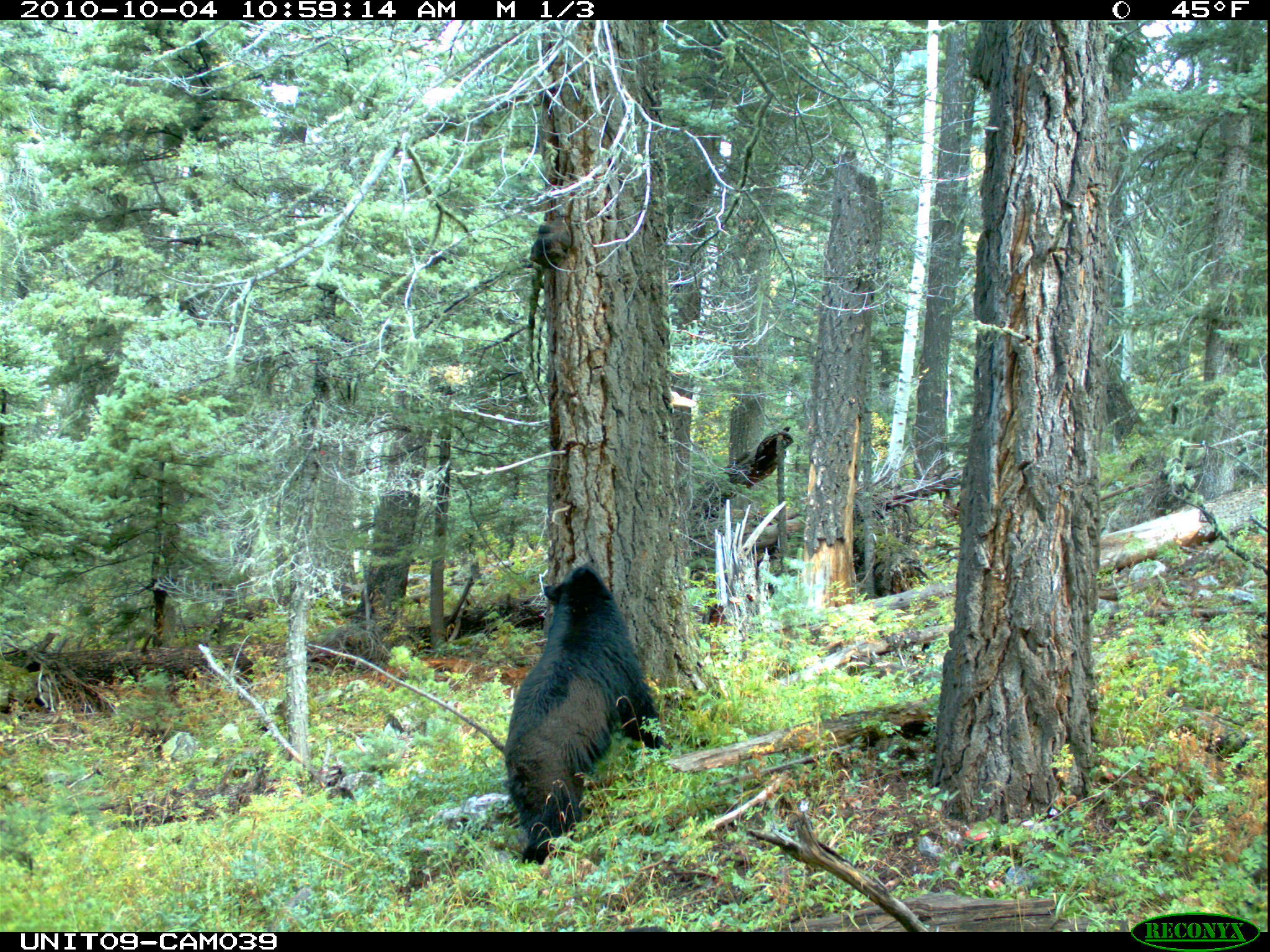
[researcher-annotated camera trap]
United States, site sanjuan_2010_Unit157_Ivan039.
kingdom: Animalia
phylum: Chordata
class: Mammalia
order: Carnivora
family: Ursidae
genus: Ursus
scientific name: Ursus americanus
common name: american black bear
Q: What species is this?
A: Ursus americanus (american black bear).